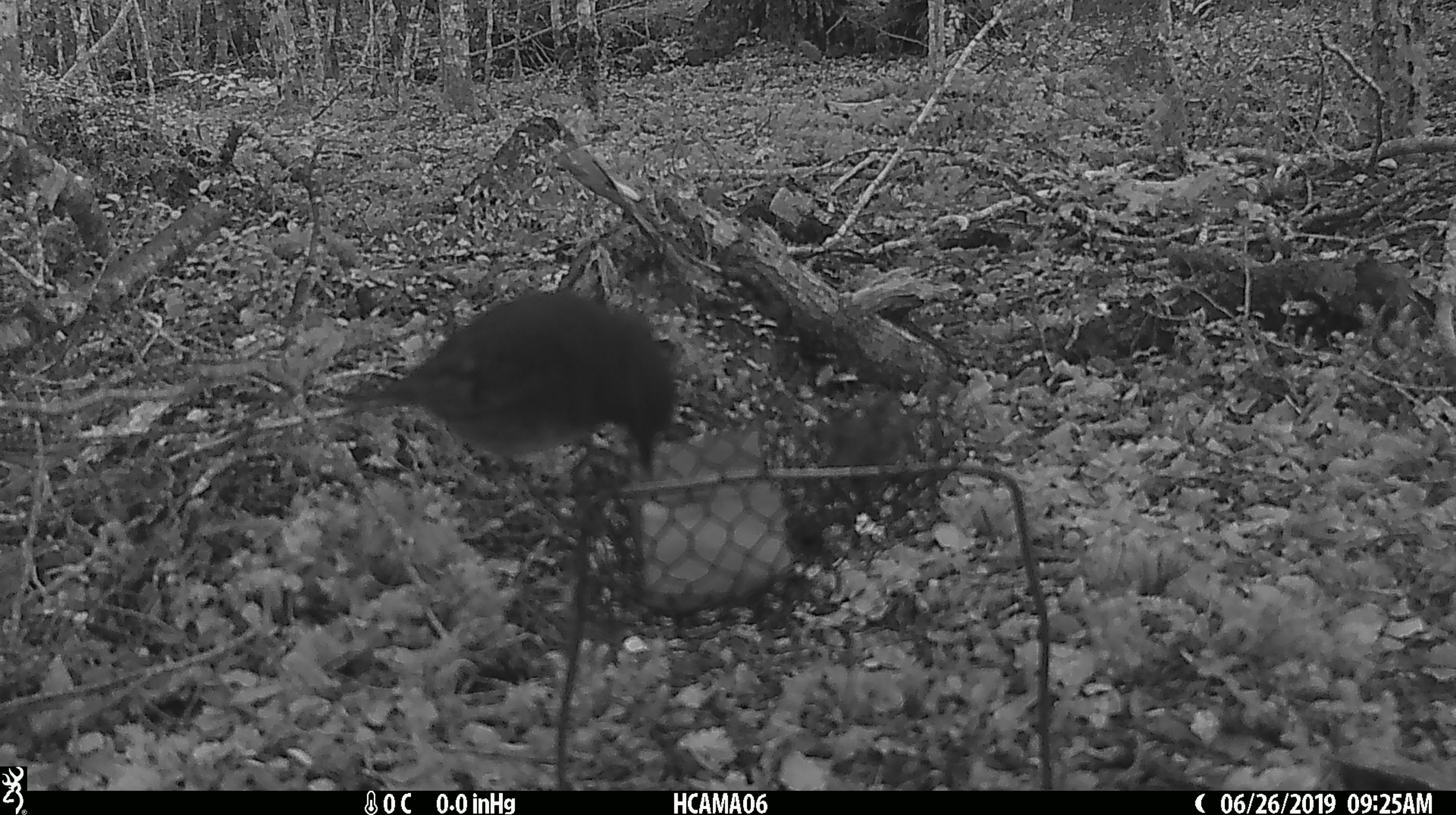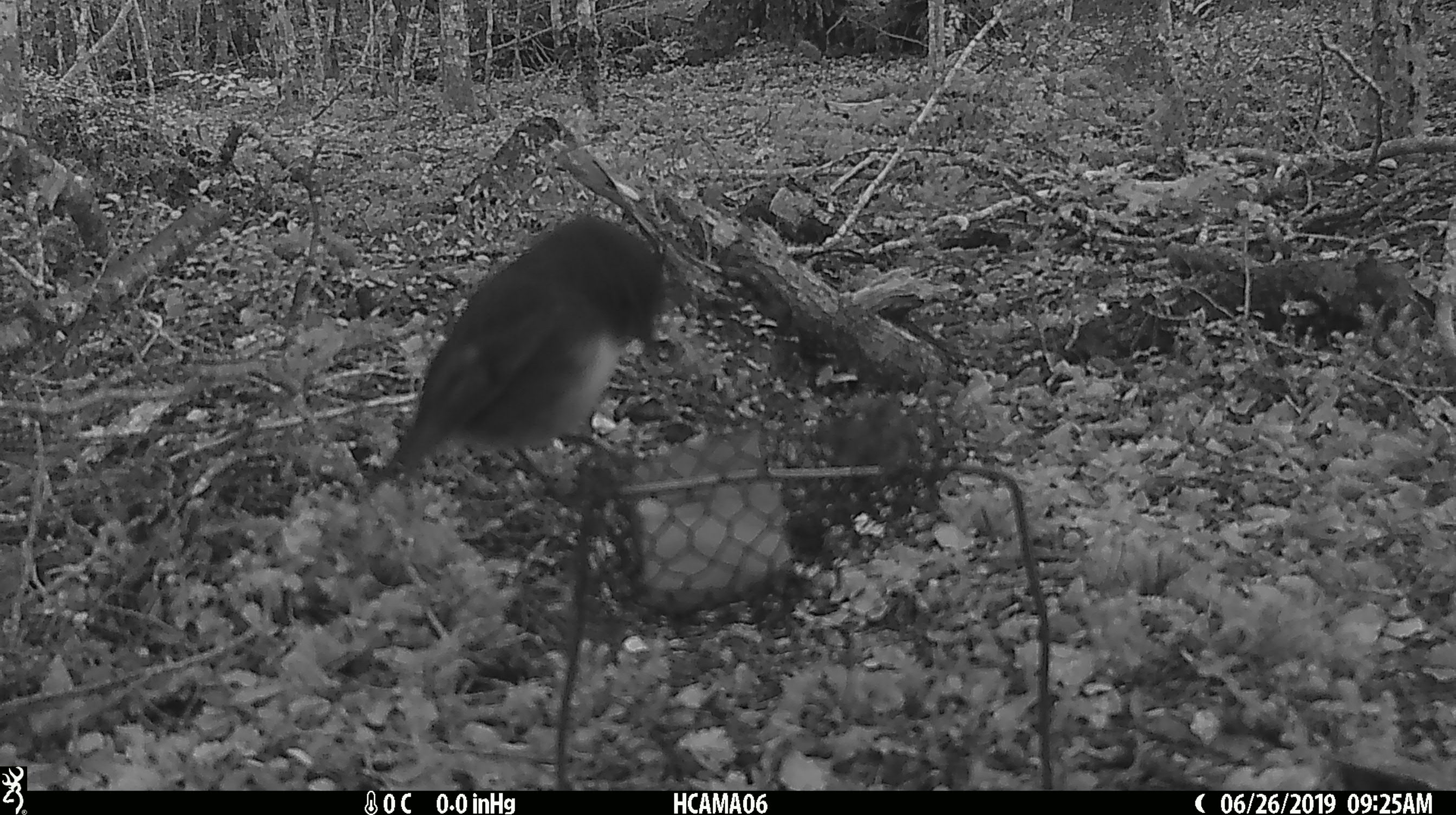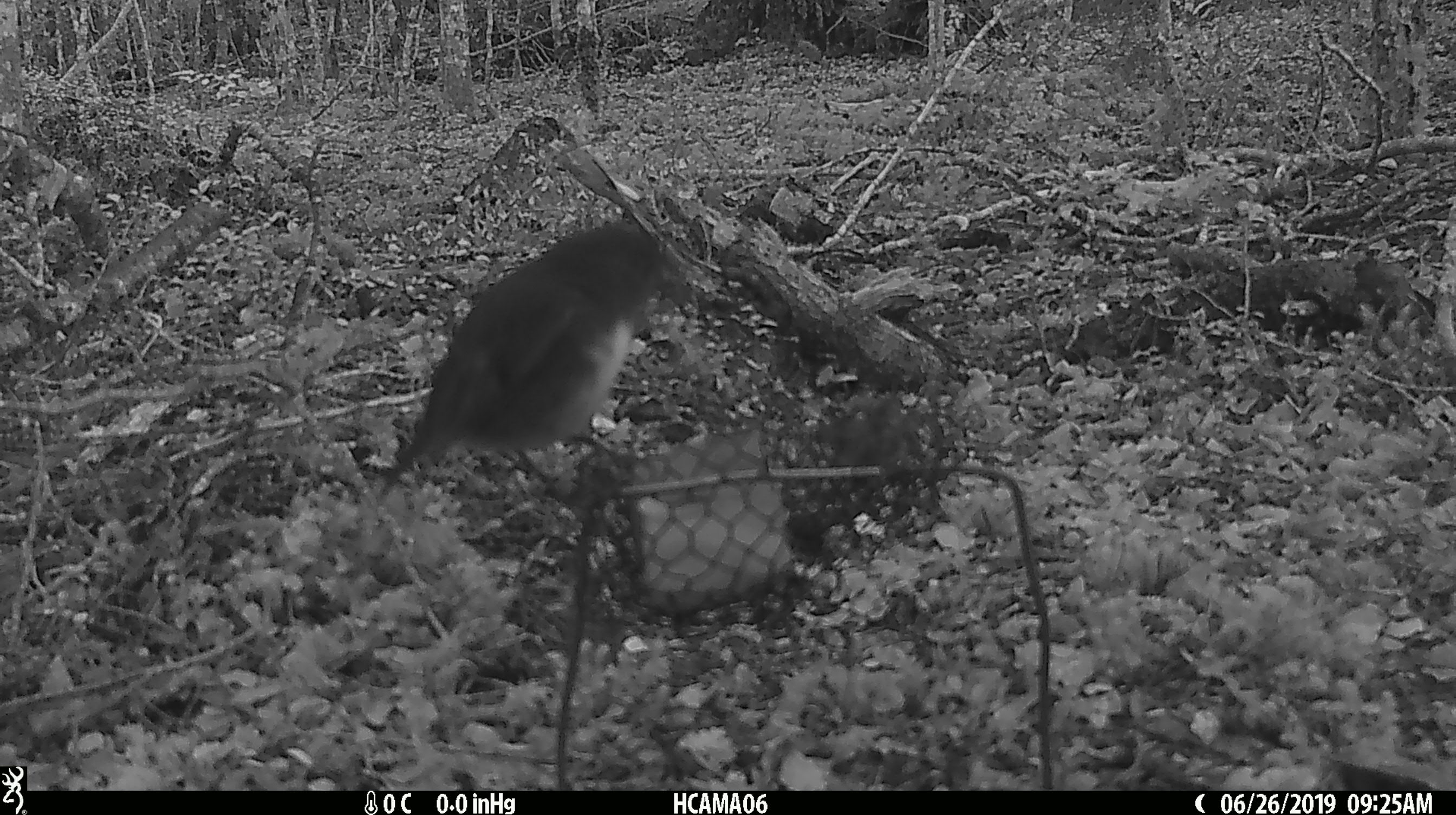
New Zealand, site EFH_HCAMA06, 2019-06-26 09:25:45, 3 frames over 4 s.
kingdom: Animalia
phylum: Chordata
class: Aves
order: Passeriformes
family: Petroicidae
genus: Petroica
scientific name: Petroica australis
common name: new zealand robin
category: robin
Robin (new zealand robin) (Petroica australis).